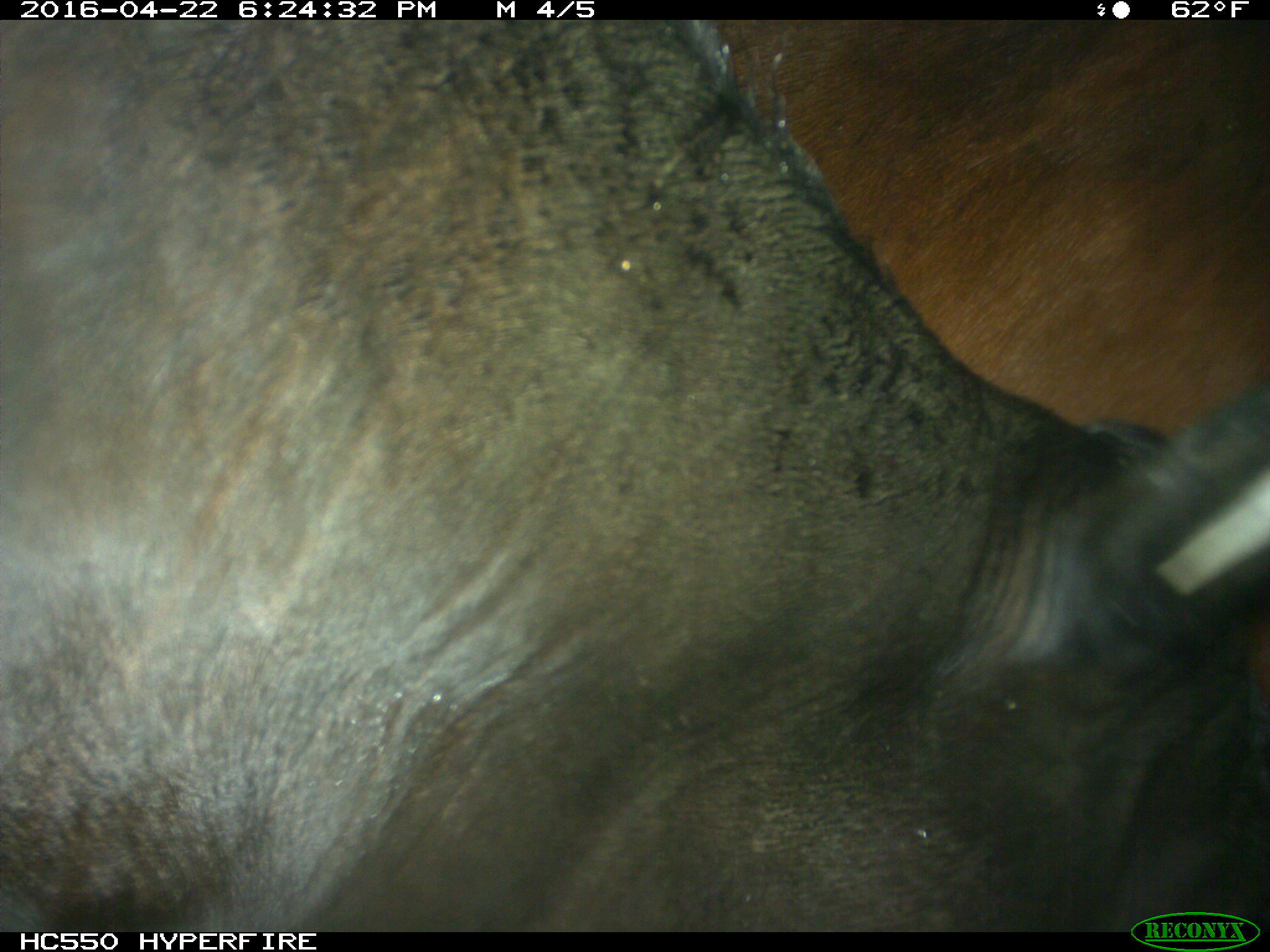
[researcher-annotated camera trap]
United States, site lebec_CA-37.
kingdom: Animalia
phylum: Chordata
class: Mammalia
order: Artiodactyla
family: Bovidae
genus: Bos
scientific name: Bos taurus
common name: domestic cow